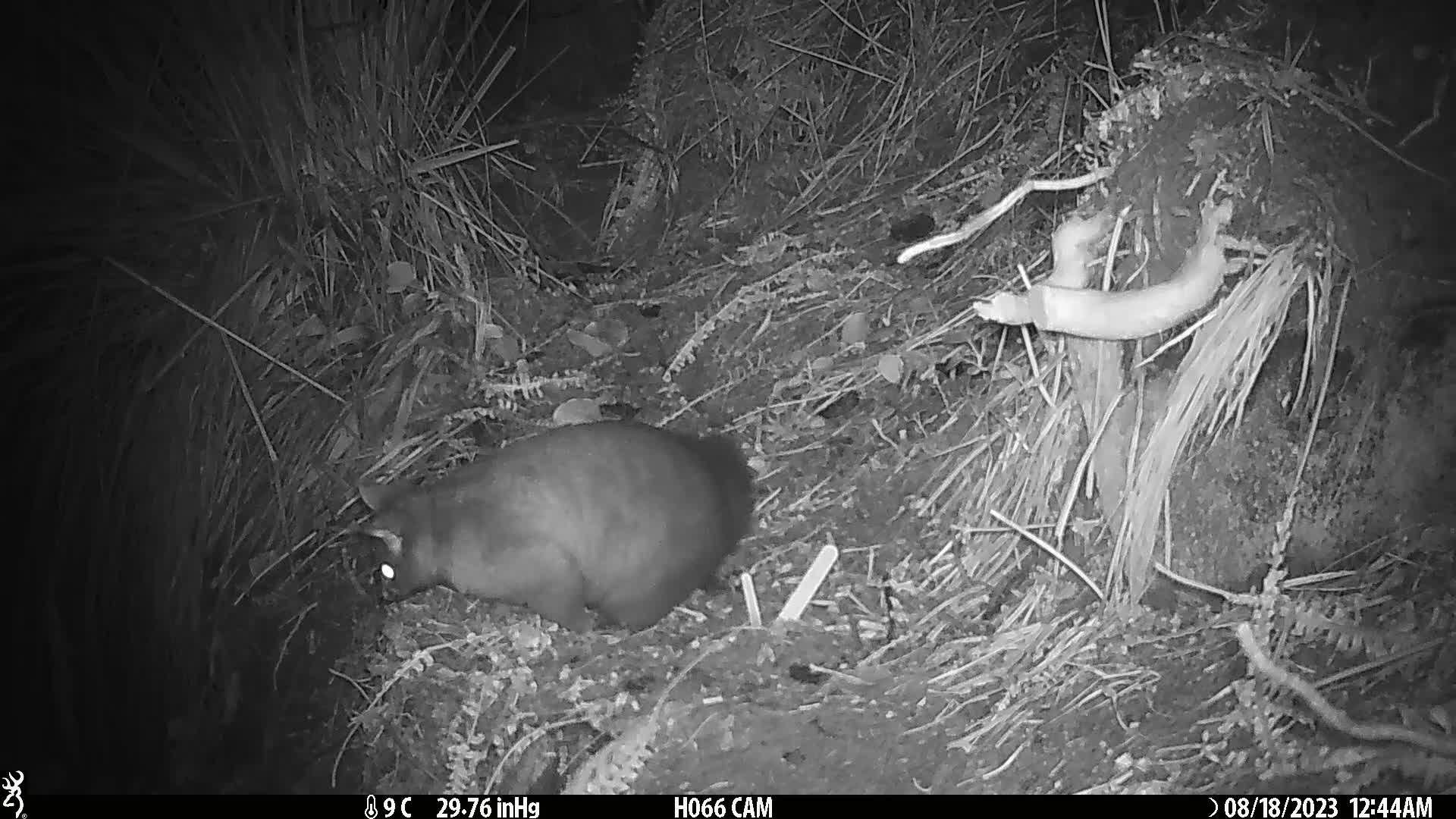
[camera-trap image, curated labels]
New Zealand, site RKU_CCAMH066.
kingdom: Animalia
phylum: Chordata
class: Mammalia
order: Diprotodontia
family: Phalangeridae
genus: Trichosurus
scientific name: Trichosurus vulpecula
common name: common brushtail possum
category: possum